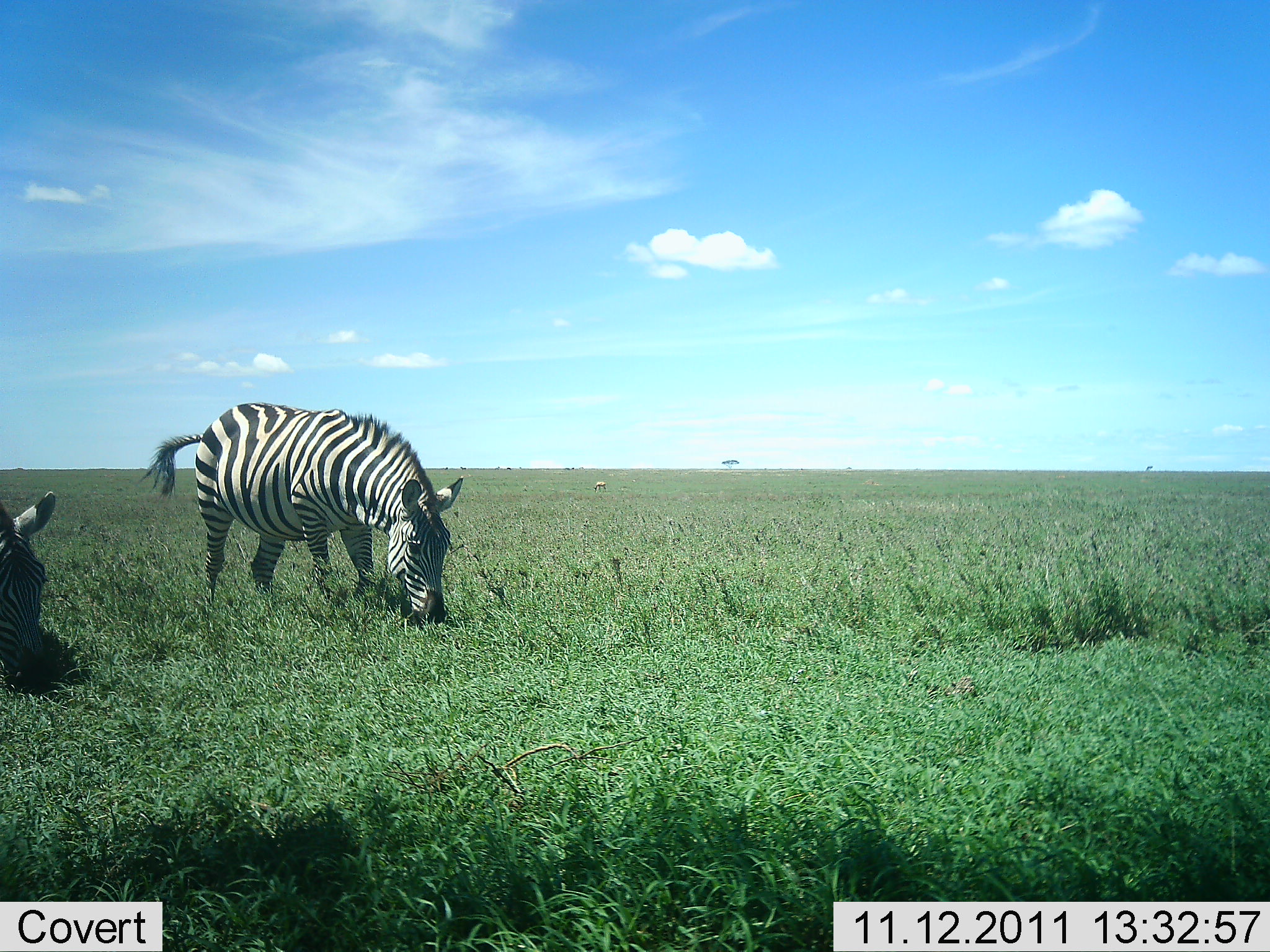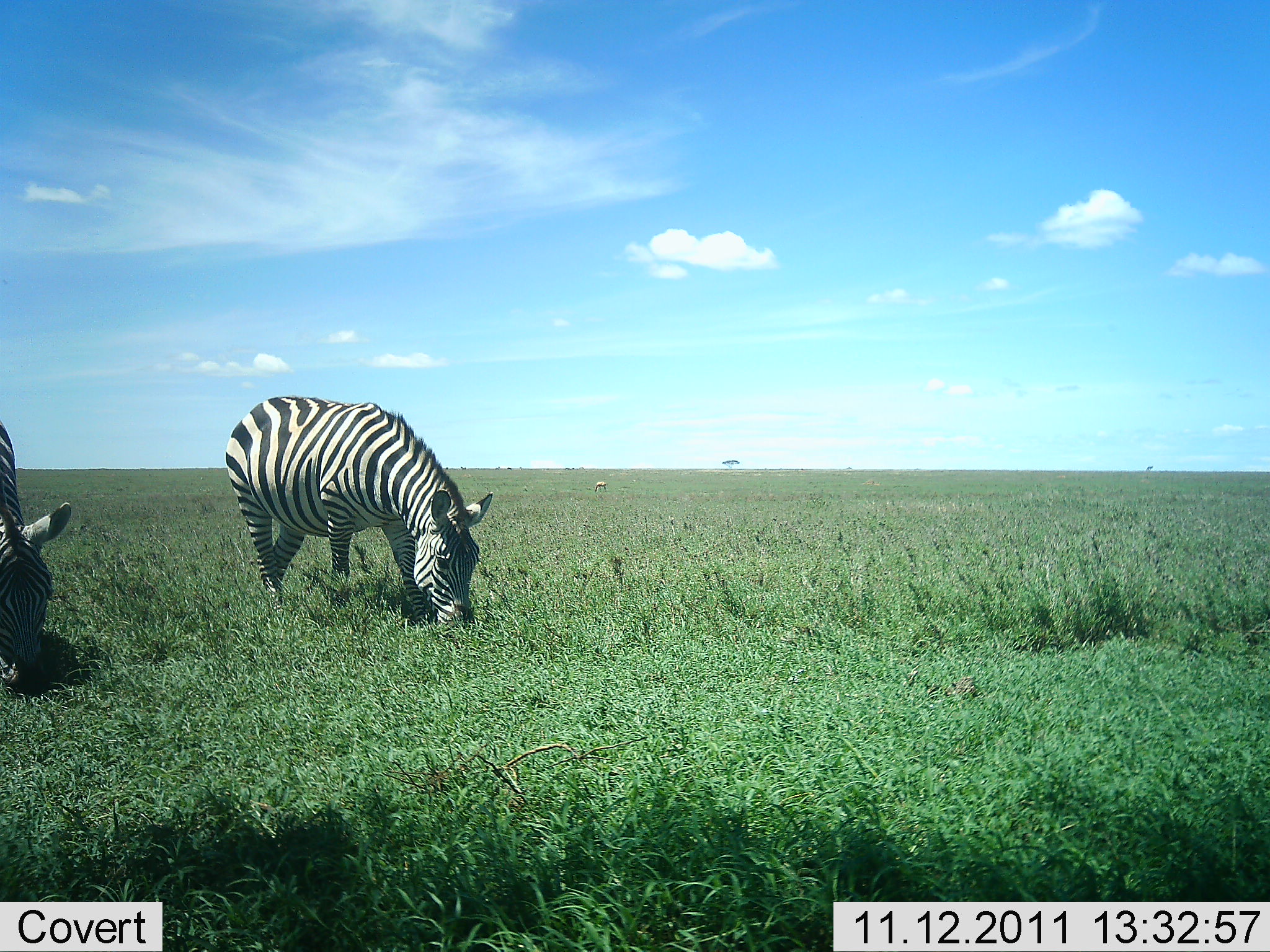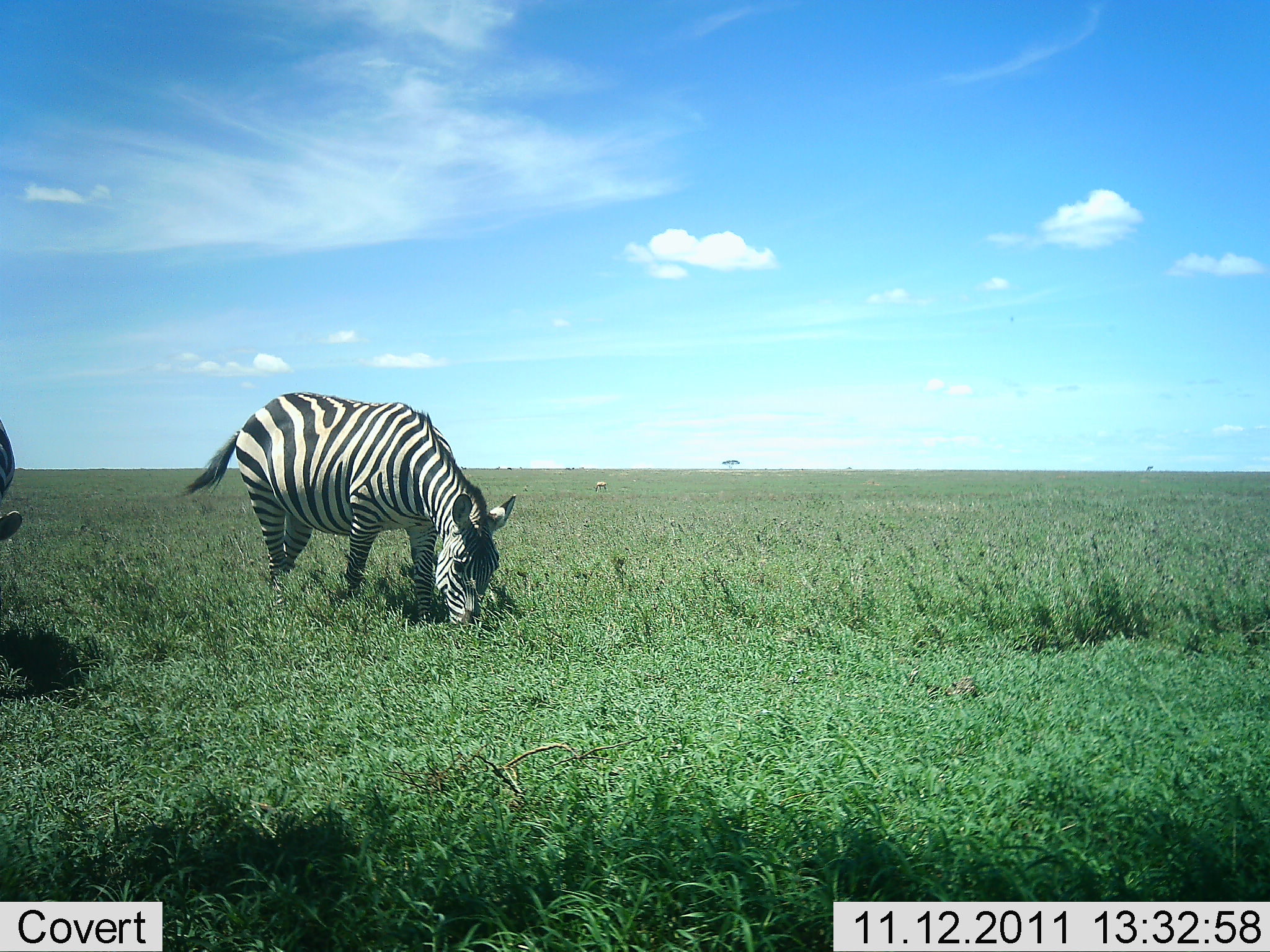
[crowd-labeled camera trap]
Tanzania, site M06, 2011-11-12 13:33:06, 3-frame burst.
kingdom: Animalia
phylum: Chordata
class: Mammalia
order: Perissodactyla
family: Equidae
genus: Equus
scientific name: Equus quagga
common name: plains zebra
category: zebra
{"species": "zebra (plains zebra) (Equus quagga)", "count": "2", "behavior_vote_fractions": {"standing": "42%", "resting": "0%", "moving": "17%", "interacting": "0%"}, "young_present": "0%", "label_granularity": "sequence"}